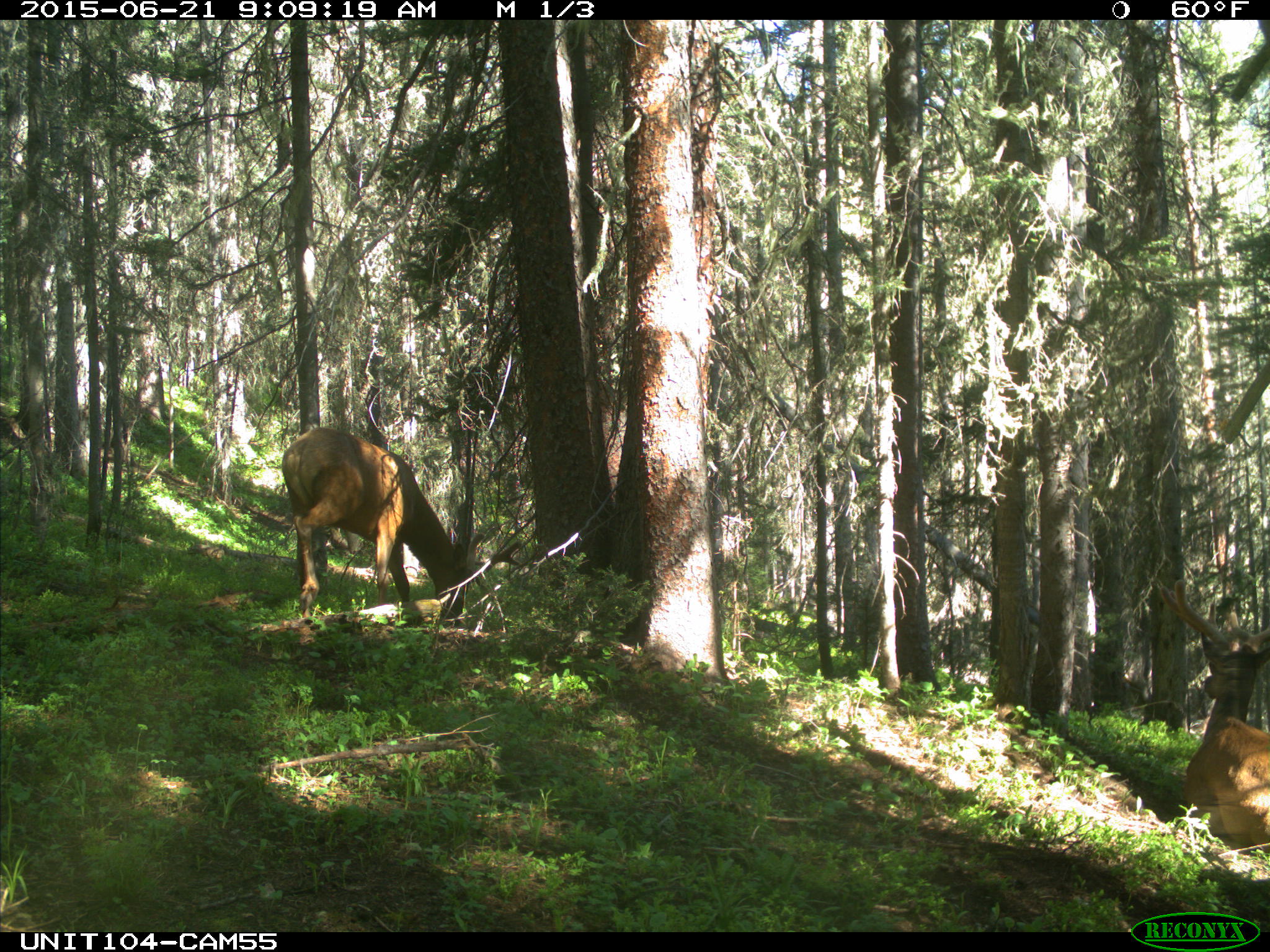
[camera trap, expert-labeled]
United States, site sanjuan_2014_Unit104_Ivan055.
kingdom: Animalia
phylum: Chordata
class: Mammalia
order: Artiodactyla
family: Cervidae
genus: Cervus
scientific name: Cervus elaphus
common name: red deer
Cervus elaphus (red deer).